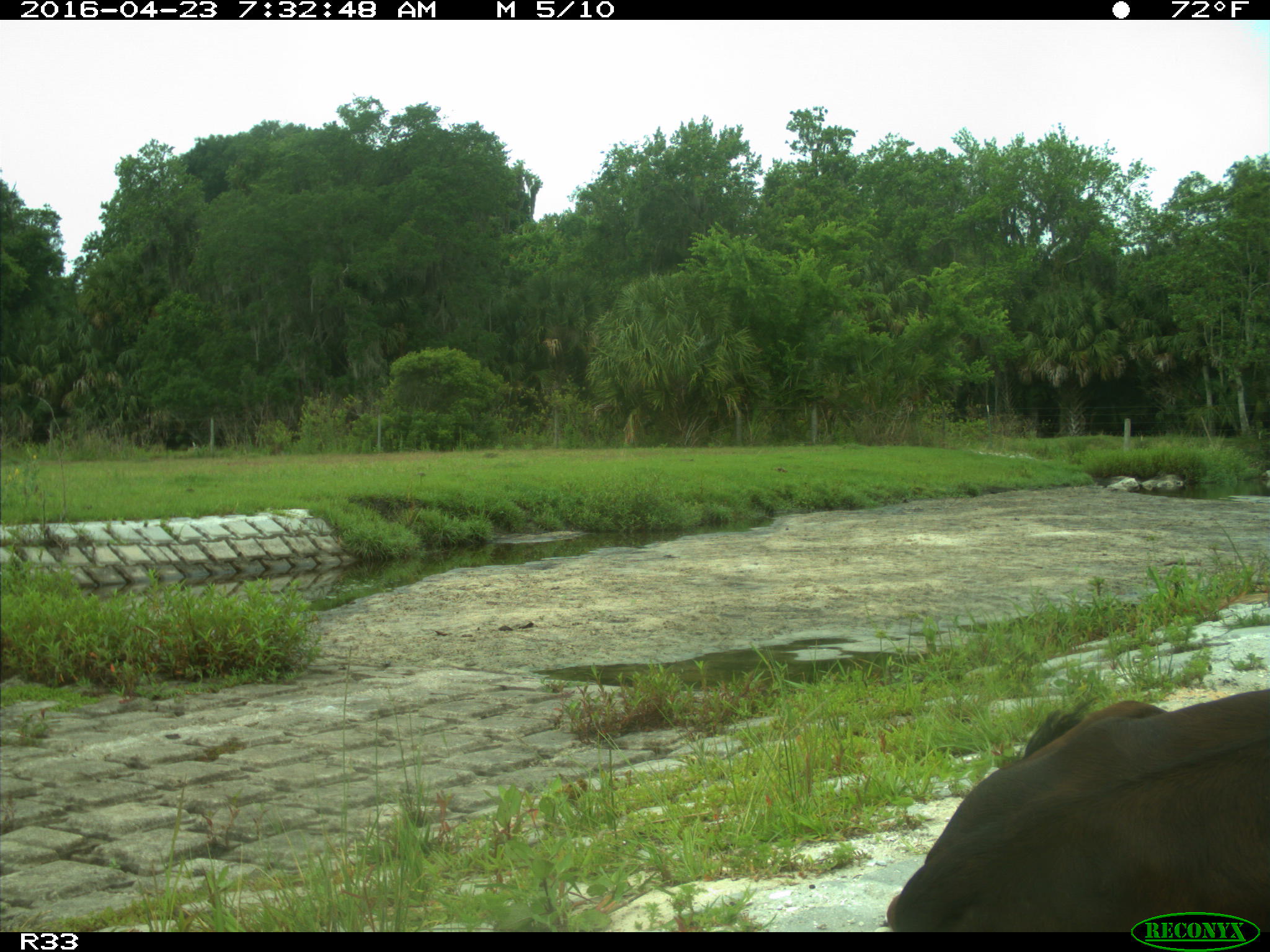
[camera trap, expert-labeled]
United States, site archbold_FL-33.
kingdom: Animalia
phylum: Chordata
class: Mammalia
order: Artiodactyla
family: Bovidae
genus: Bos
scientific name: Bos taurus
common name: domestic cow